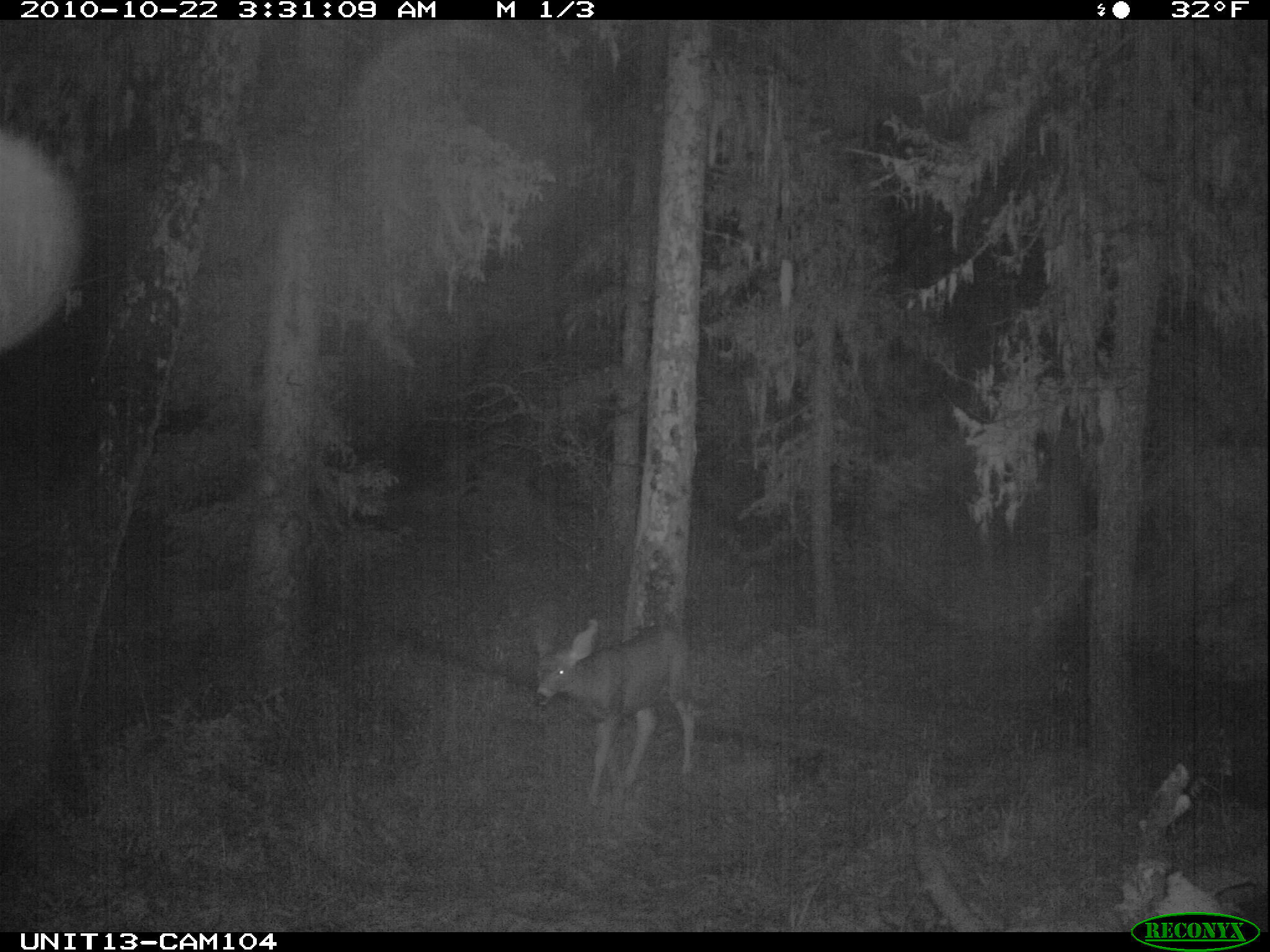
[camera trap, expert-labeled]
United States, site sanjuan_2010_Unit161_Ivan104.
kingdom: Animalia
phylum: Chordata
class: Mammalia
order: Artiodactyla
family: Cervidae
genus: Odocoileus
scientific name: Odocoileus hemionus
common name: mule deer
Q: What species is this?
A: Odocoileus hemionus (mule deer).